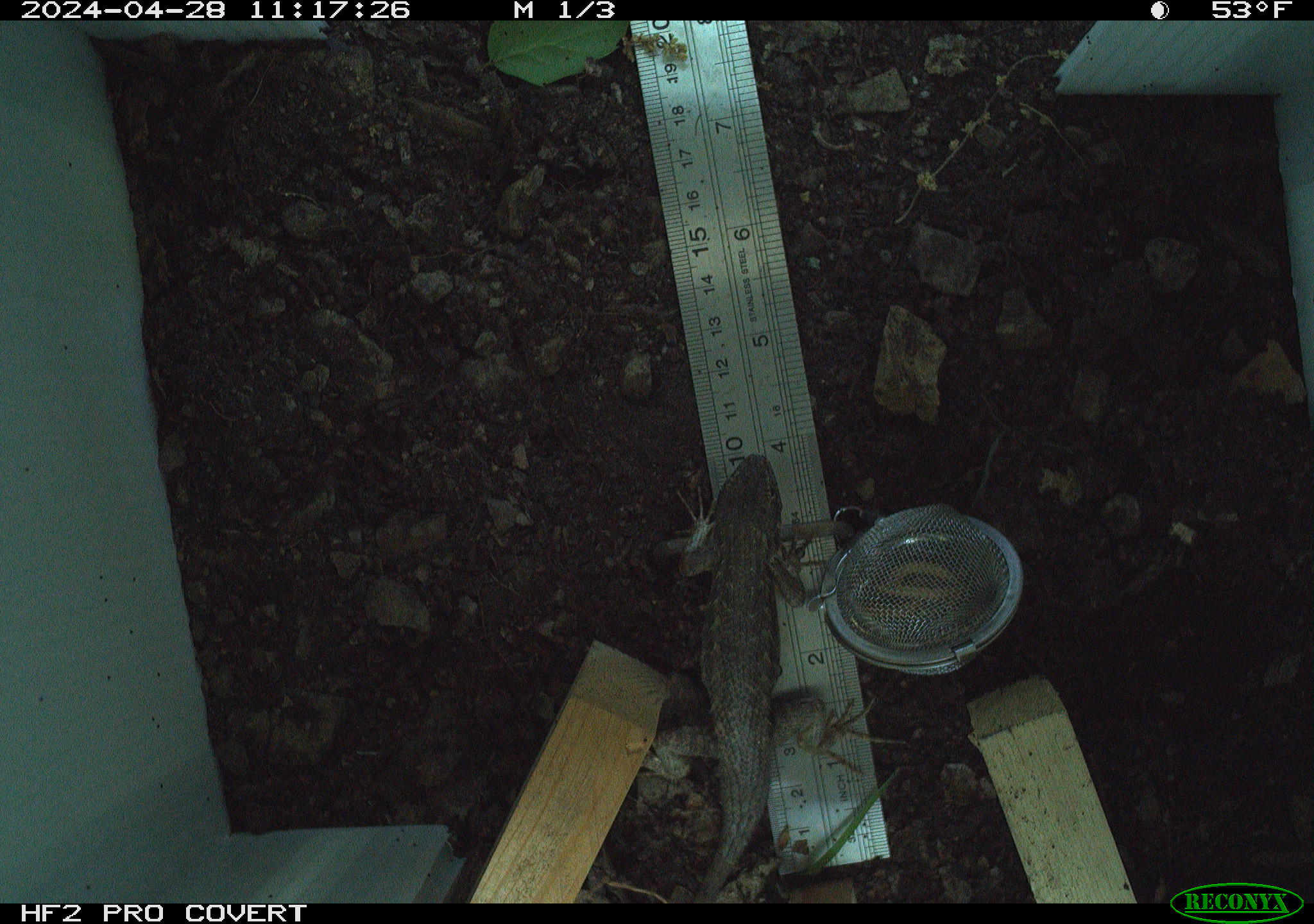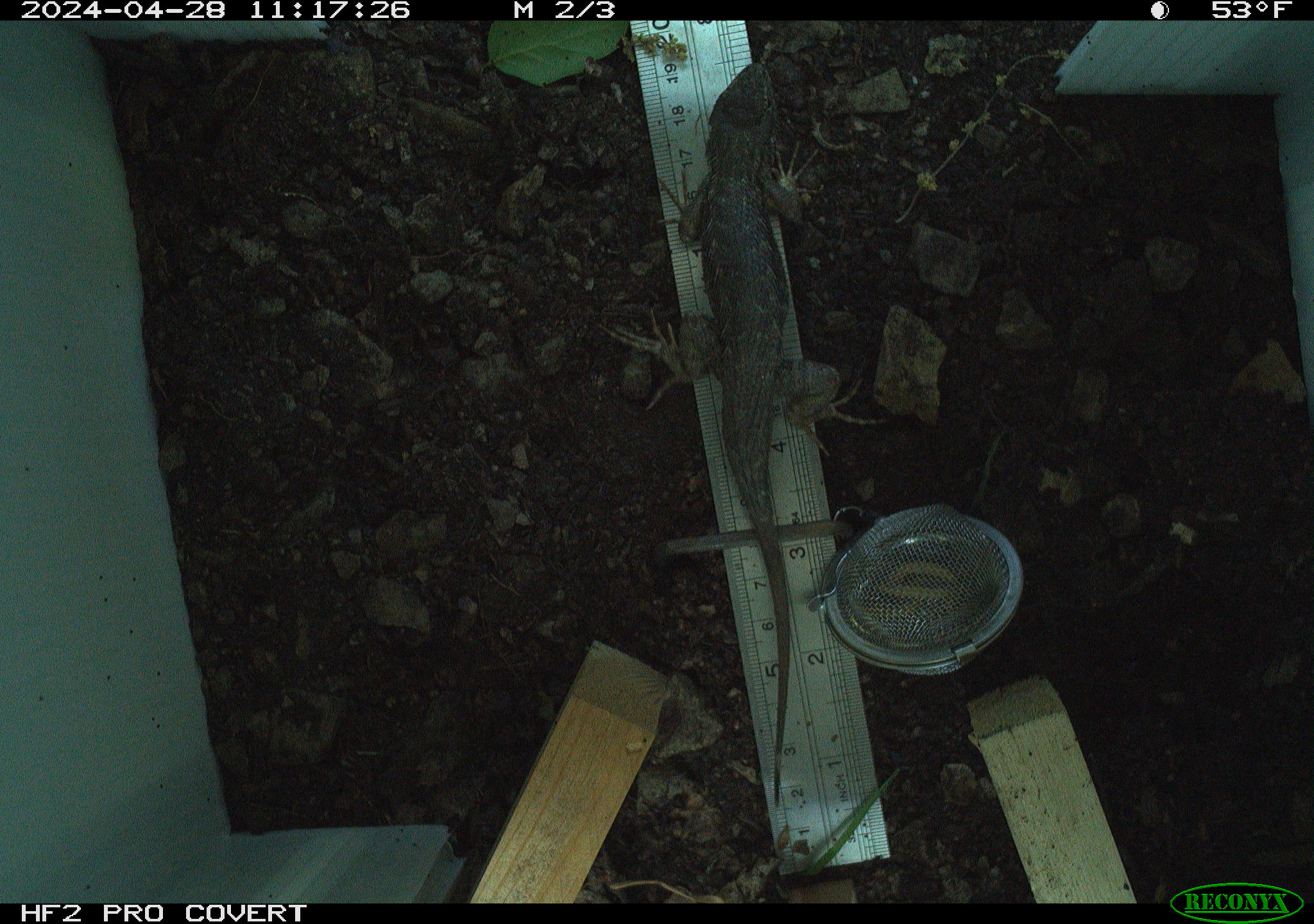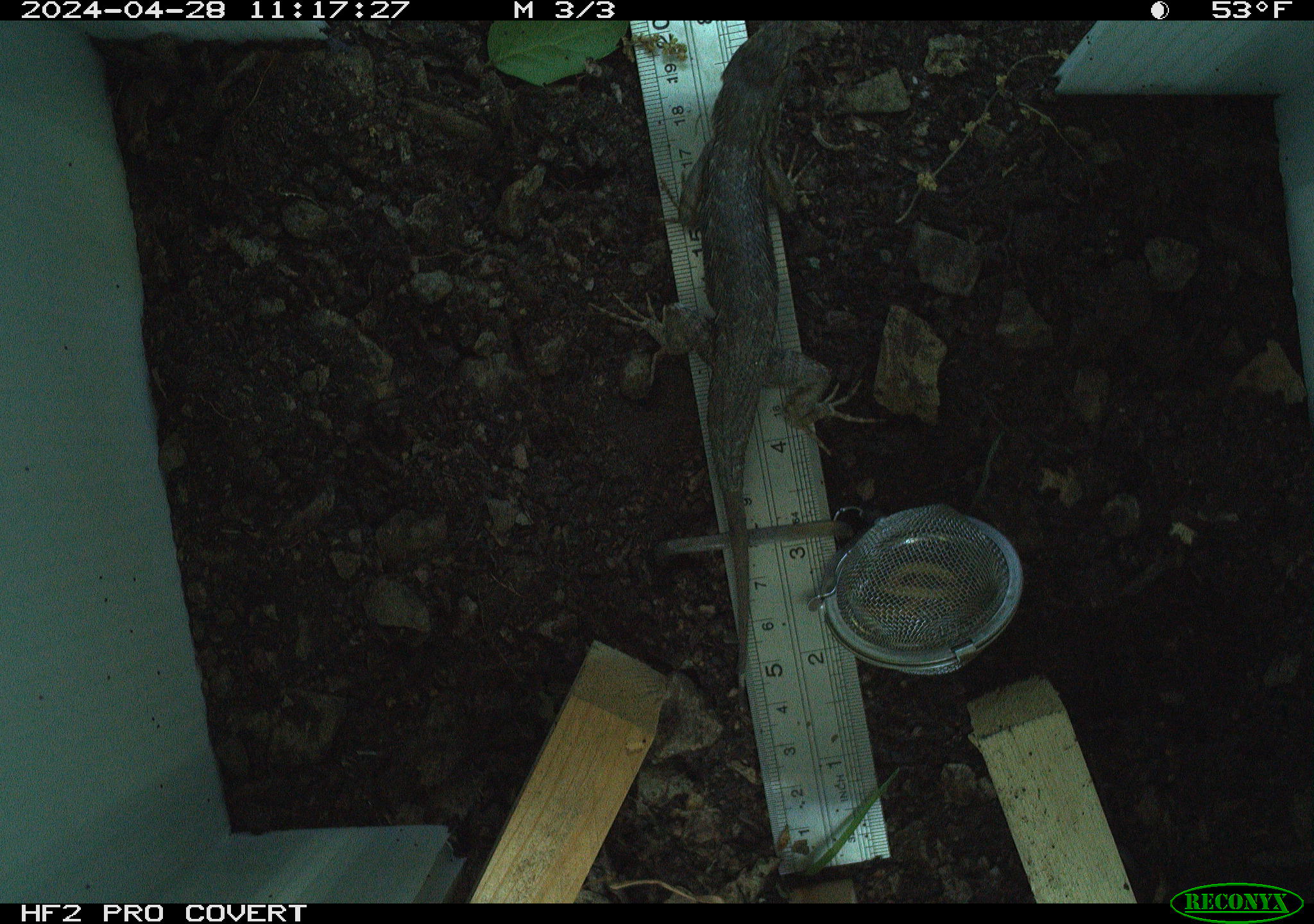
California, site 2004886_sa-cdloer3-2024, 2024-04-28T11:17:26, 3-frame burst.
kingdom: Animalia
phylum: Chordata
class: Reptilia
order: Squamata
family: Phrynosomatidae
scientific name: Phrynosomatidae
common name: north american spiny lizards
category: sceloporus/uta species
Sceloporus/uta species (north american spiny lizards) (Phrynosomatidae).